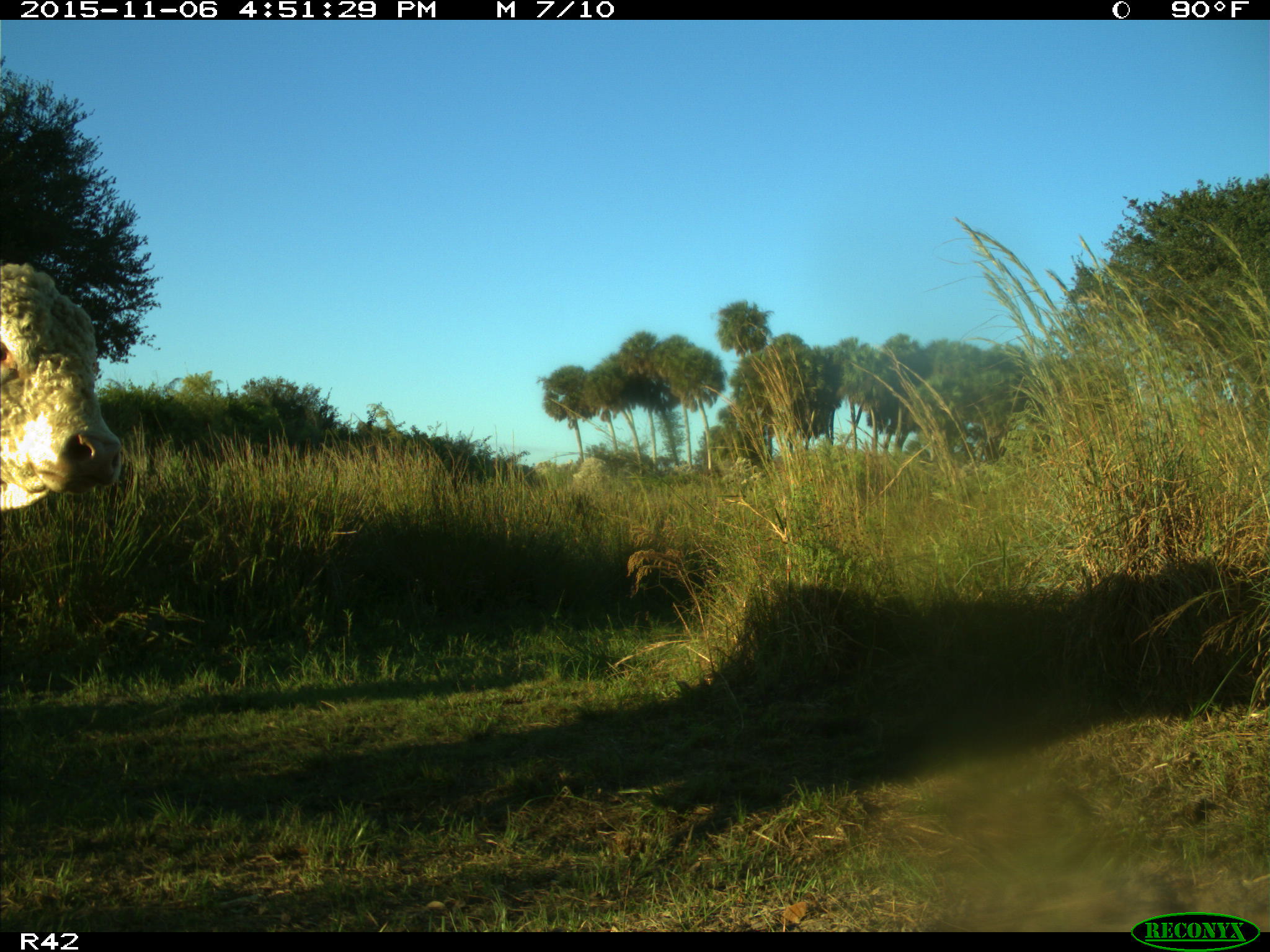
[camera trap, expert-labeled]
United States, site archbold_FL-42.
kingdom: Animalia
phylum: Chordata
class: Mammalia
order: Artiodactyla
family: Bovidae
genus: Bos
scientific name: Bos taurus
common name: domestic cow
Bos taurus (domestic cow).